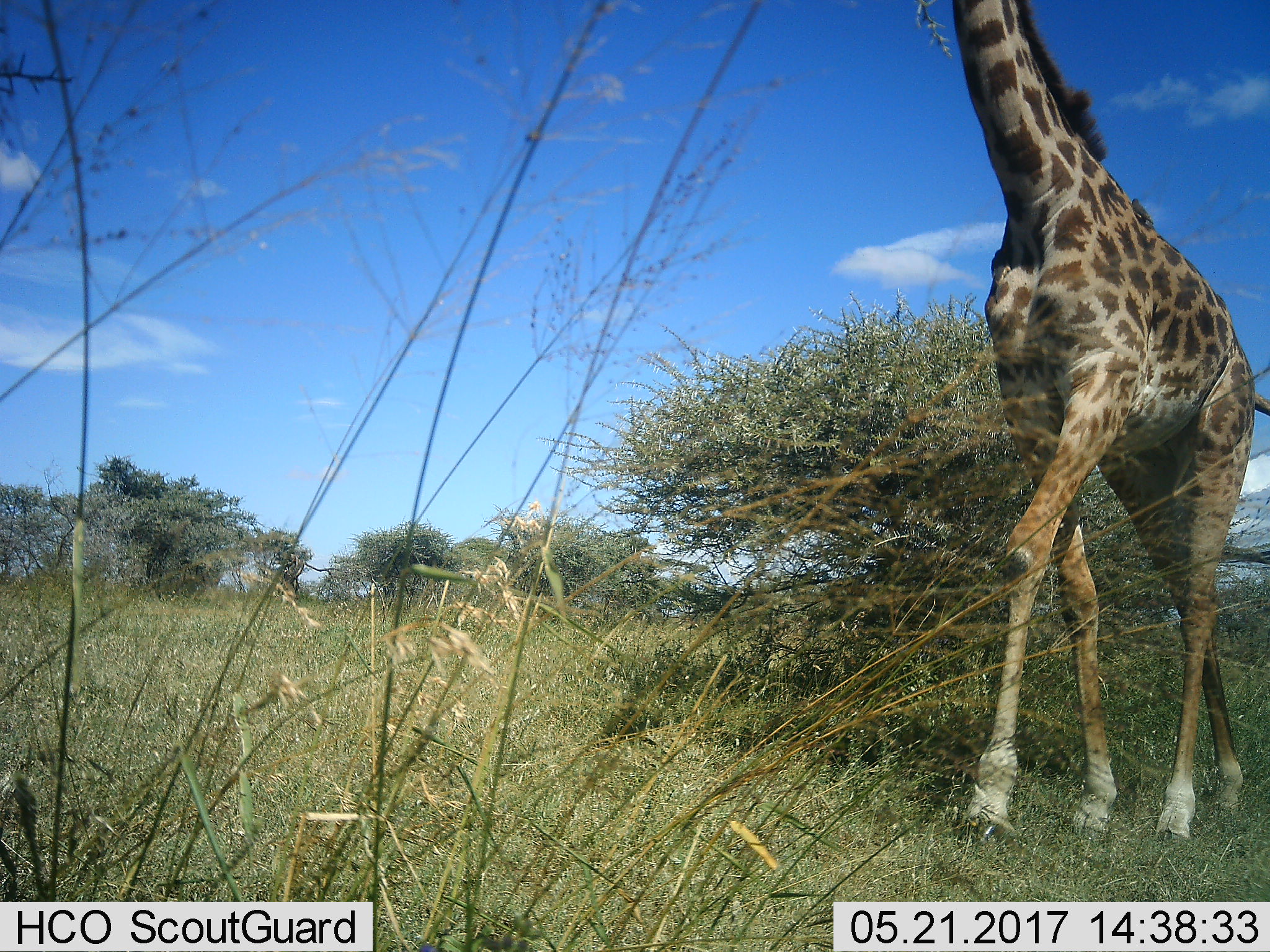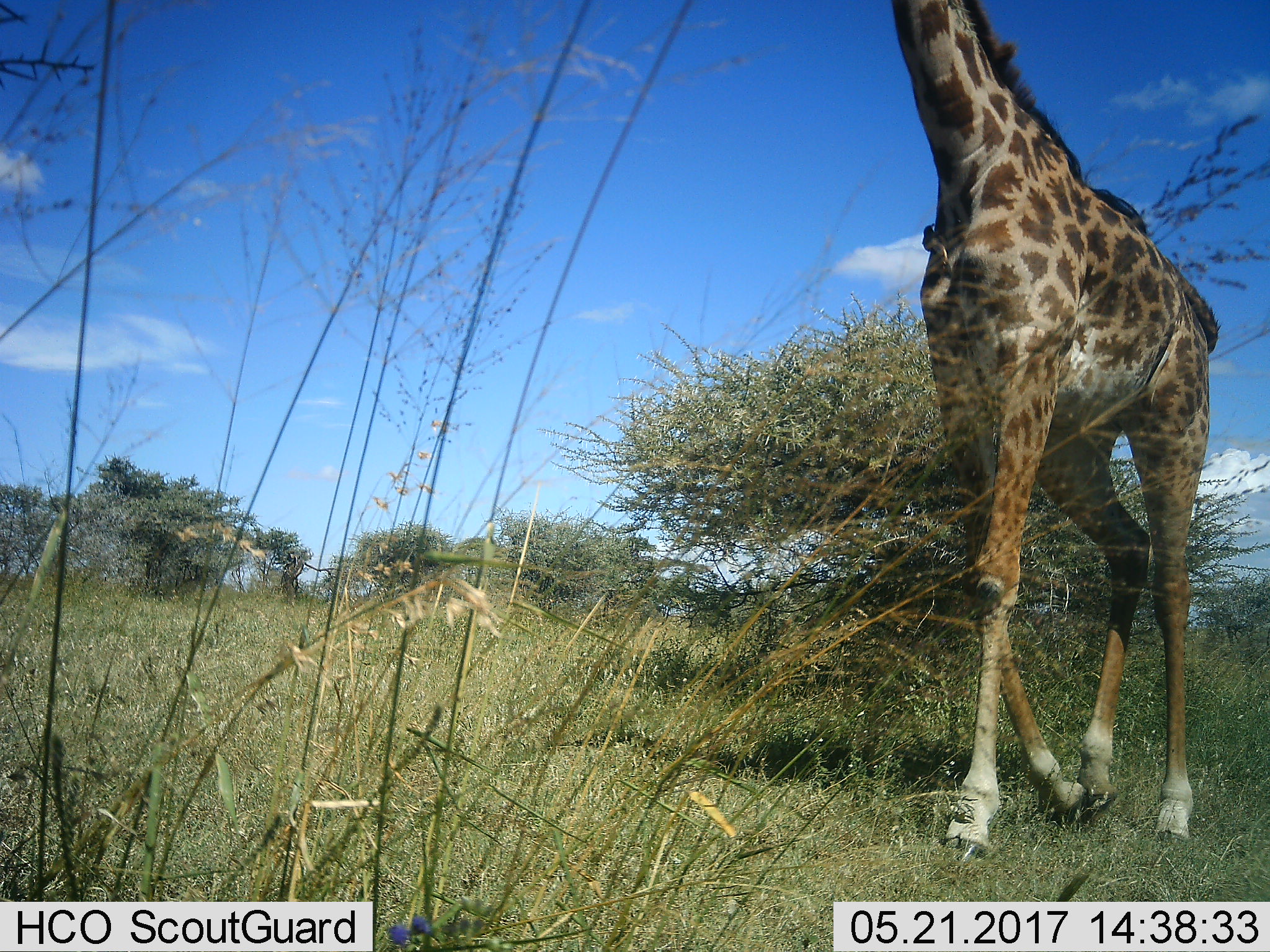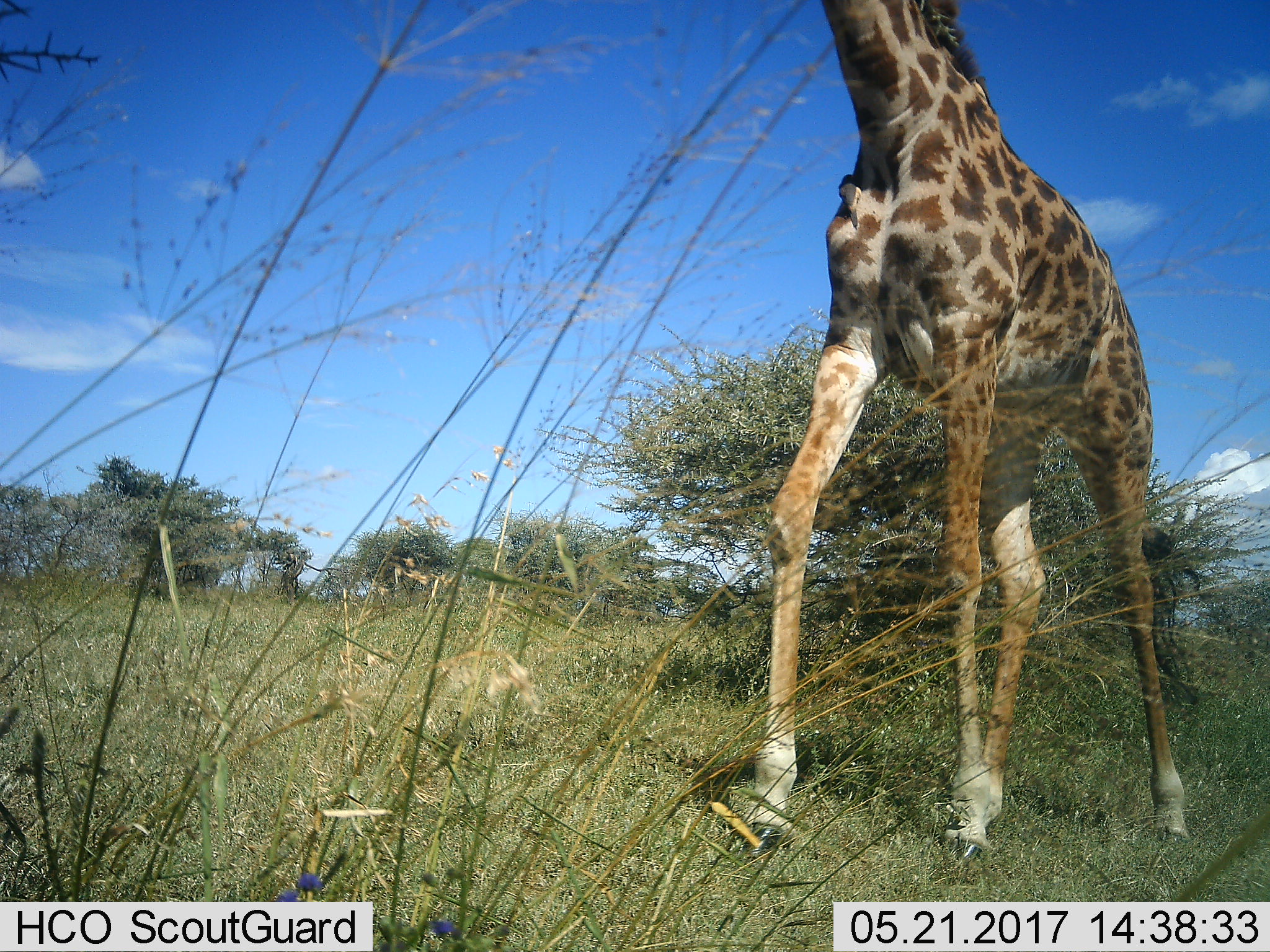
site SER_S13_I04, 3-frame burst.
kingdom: Animalia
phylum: Chordata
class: Mammalia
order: Artiodactyla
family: Giraffidae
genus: Giraffa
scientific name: Giraffa camelopardalis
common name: giraffe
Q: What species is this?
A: Giraffe (Giraffa camelopardalis).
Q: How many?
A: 1.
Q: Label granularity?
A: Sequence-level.